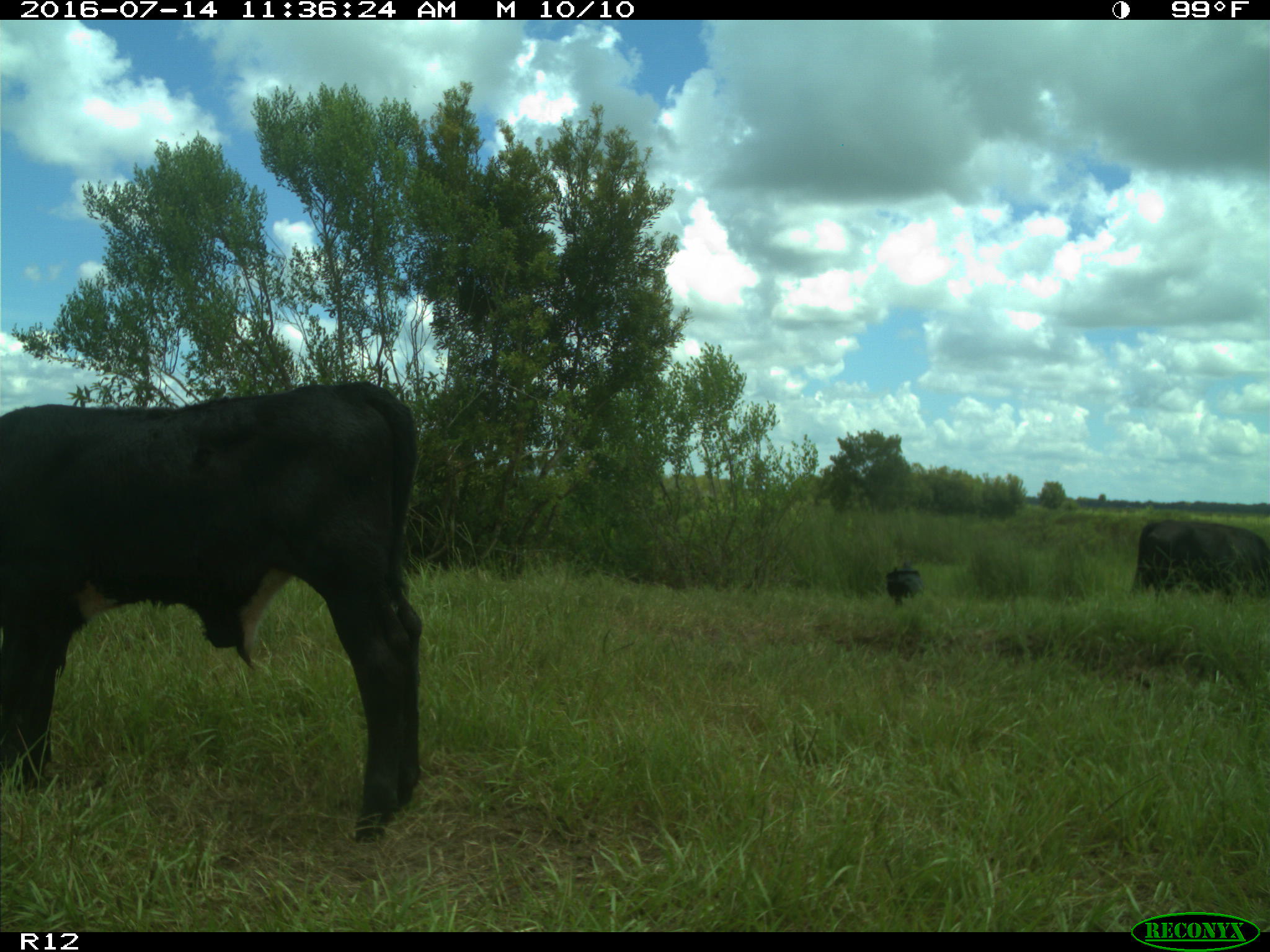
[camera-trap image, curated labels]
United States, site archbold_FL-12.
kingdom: Animalia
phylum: Chordata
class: Mammalia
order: Artiodactyla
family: Bovidae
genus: Bos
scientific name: Bos taurus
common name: domestic cow